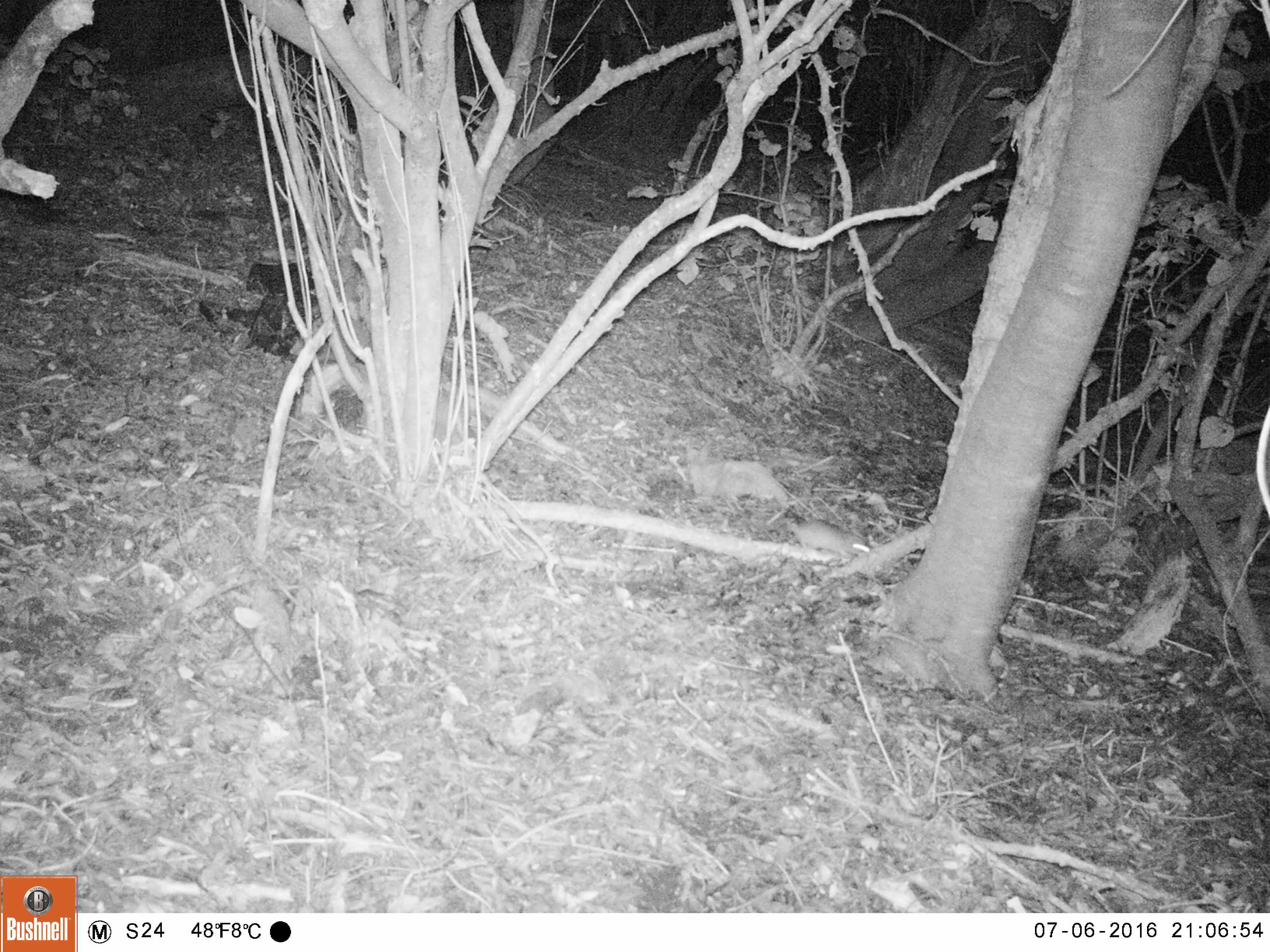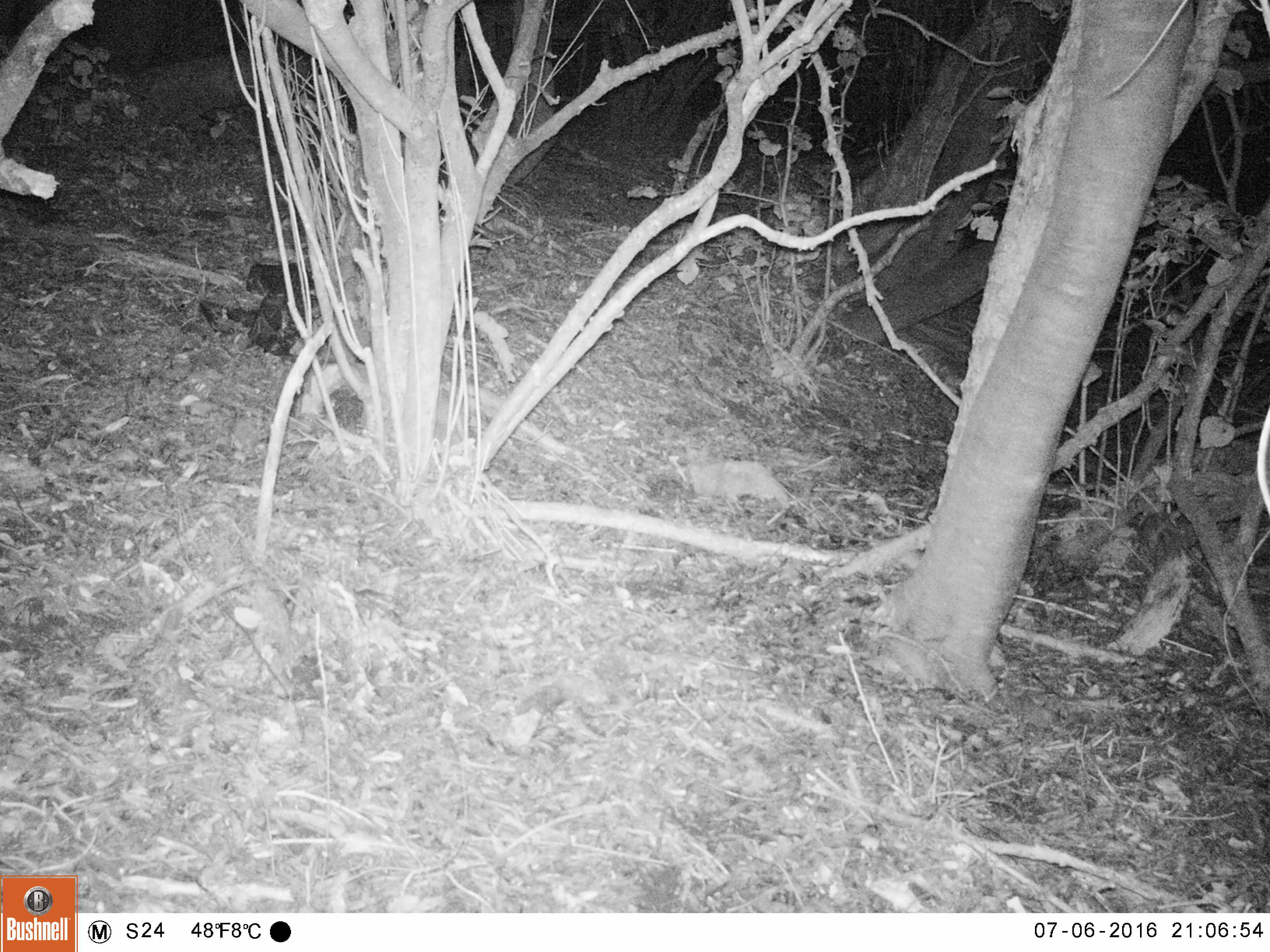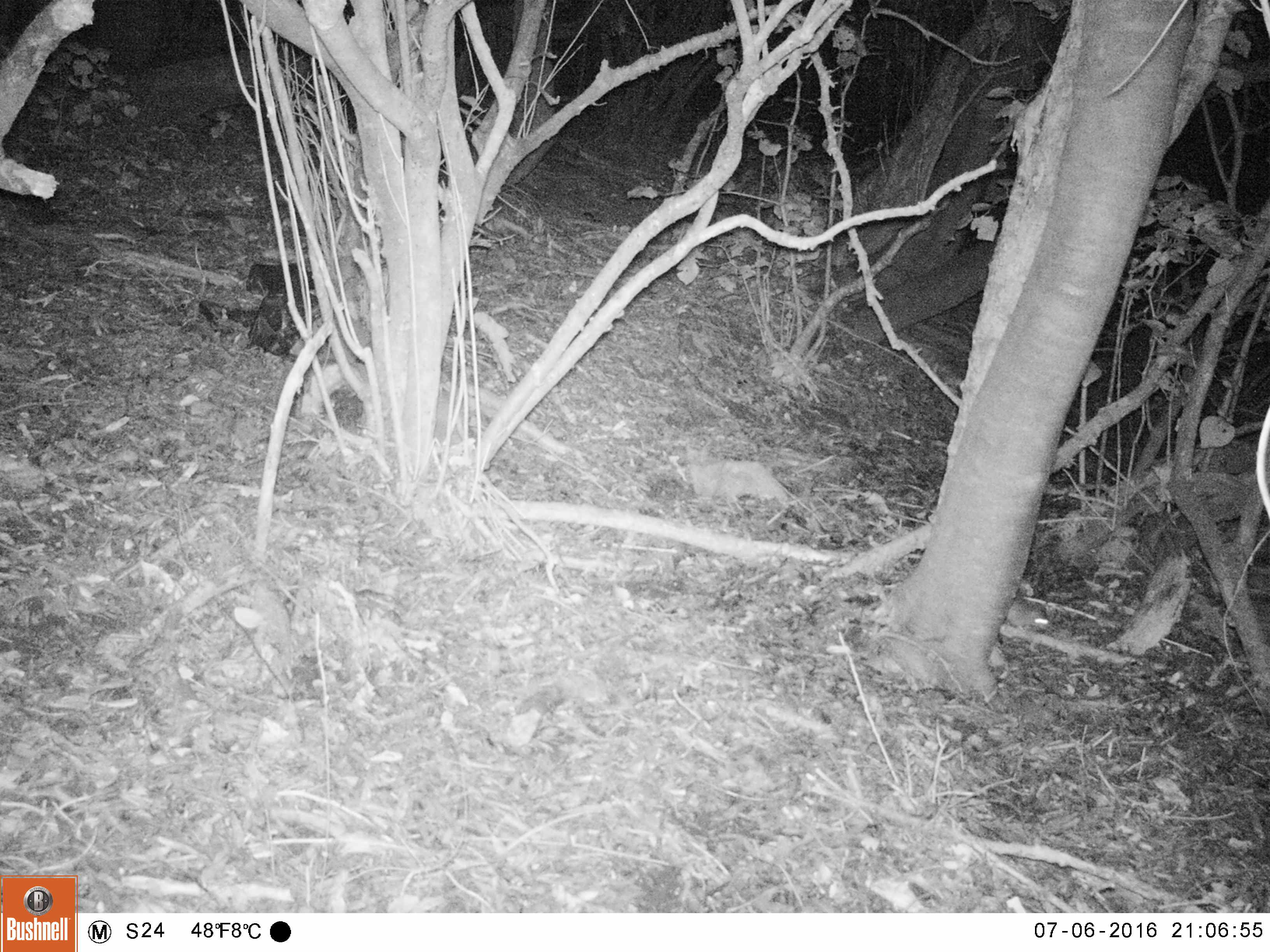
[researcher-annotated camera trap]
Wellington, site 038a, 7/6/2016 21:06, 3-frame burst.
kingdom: Animalia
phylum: Chordata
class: Mammalia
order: Rodentia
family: Muridae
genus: Rattus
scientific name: Rattus rattus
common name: ship rat